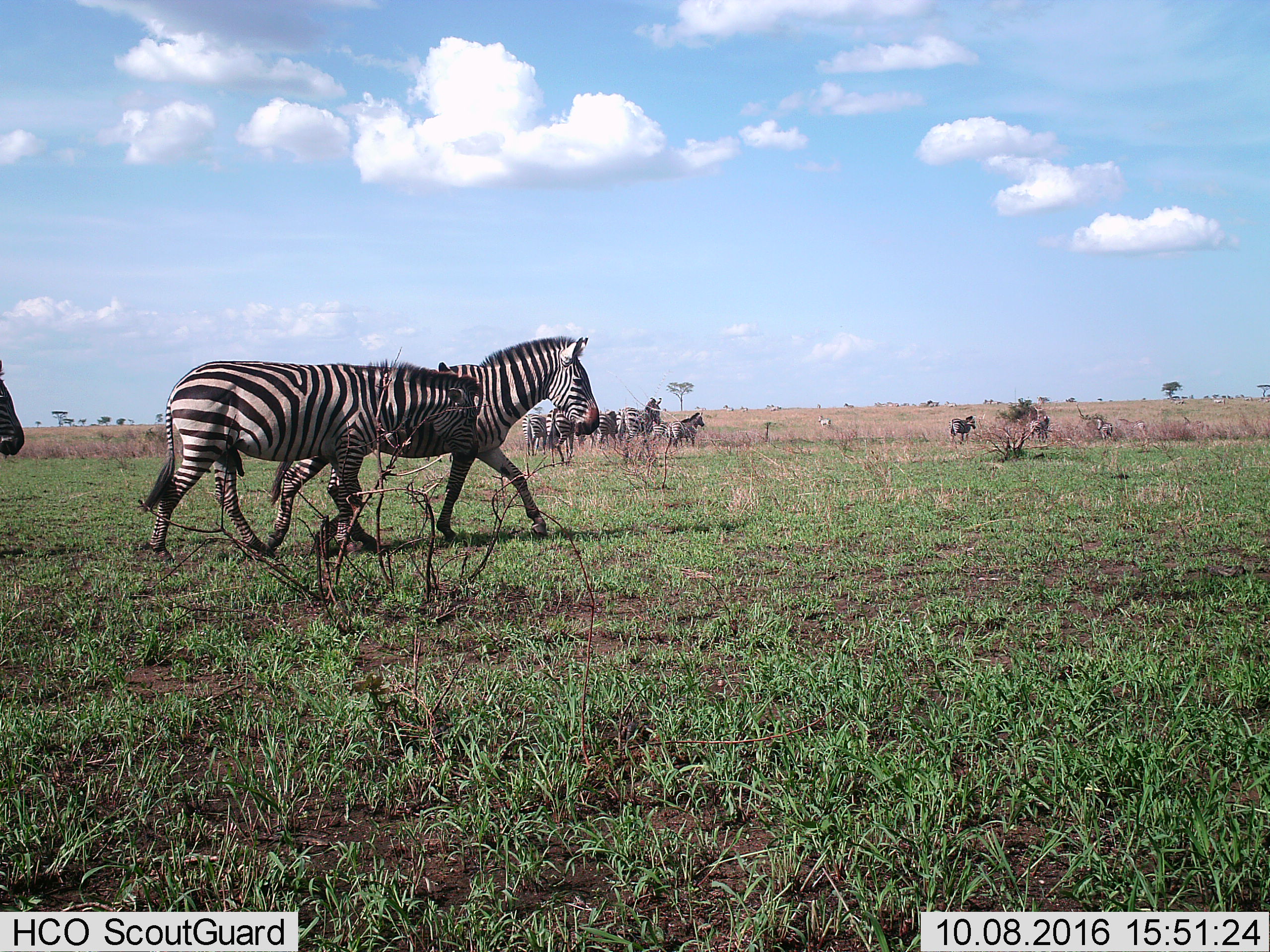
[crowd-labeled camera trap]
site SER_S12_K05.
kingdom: Animalia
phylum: Chordata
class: Mammalia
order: Perissodactyla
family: Equidae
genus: Equus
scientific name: Equus quagga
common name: plains zebra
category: zebraplains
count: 11-50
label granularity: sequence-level